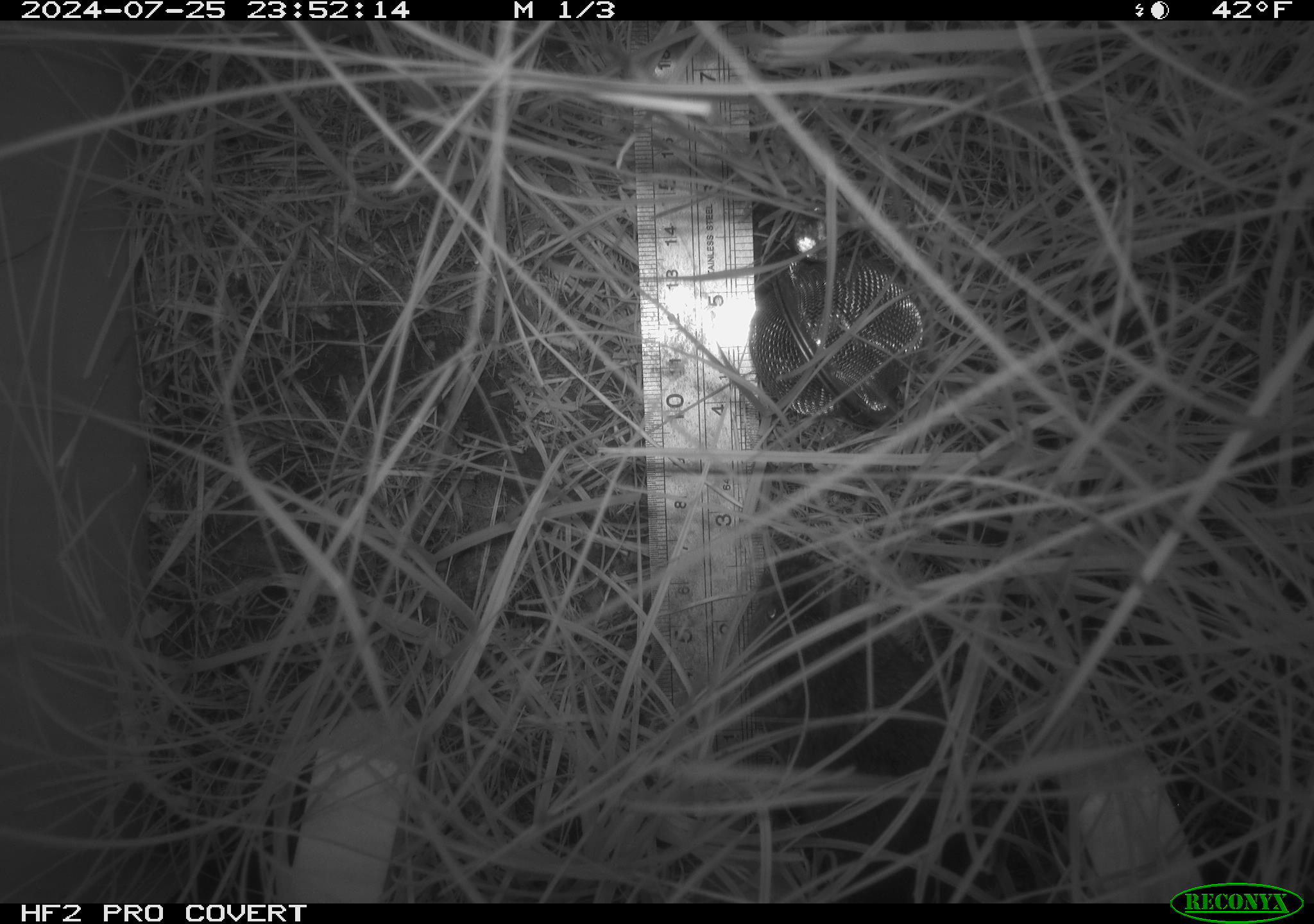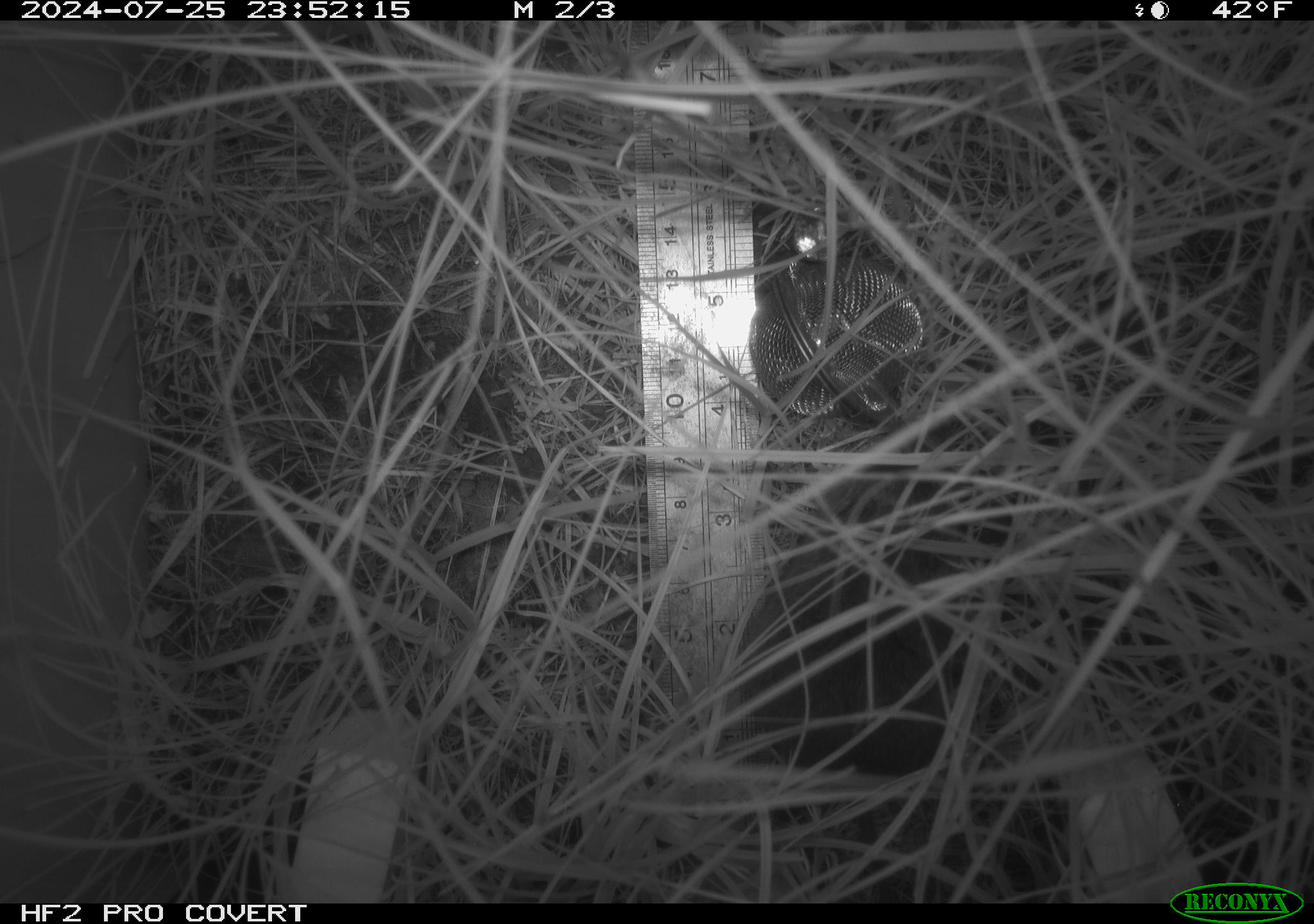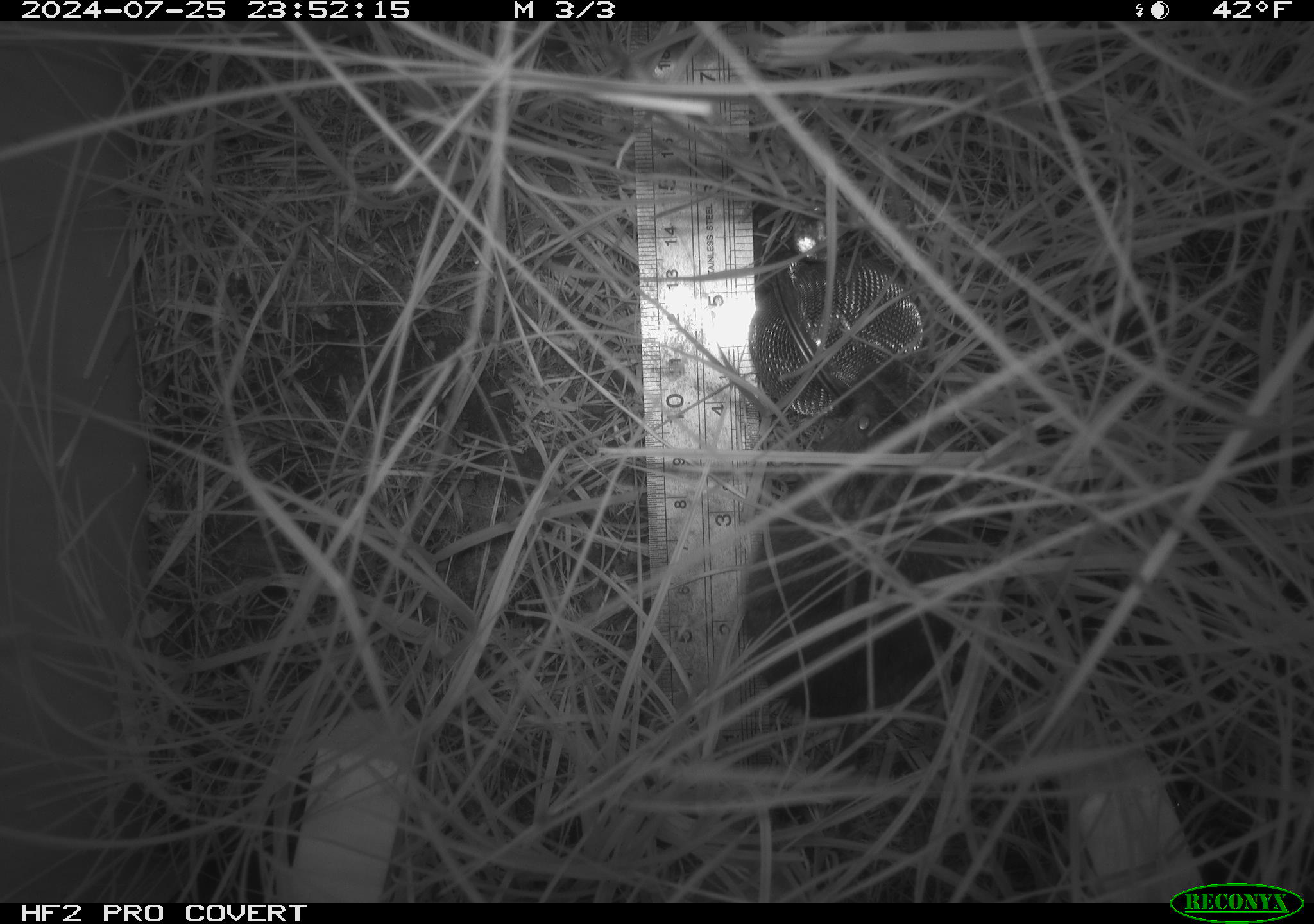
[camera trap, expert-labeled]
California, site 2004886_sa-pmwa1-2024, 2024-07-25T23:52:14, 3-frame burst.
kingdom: Animalia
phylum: Chordata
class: Mammalia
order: Rodentia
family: Cricetidae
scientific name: Arvicolinae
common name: voles, lemmings, and muskrats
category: arvicolinae subfamily